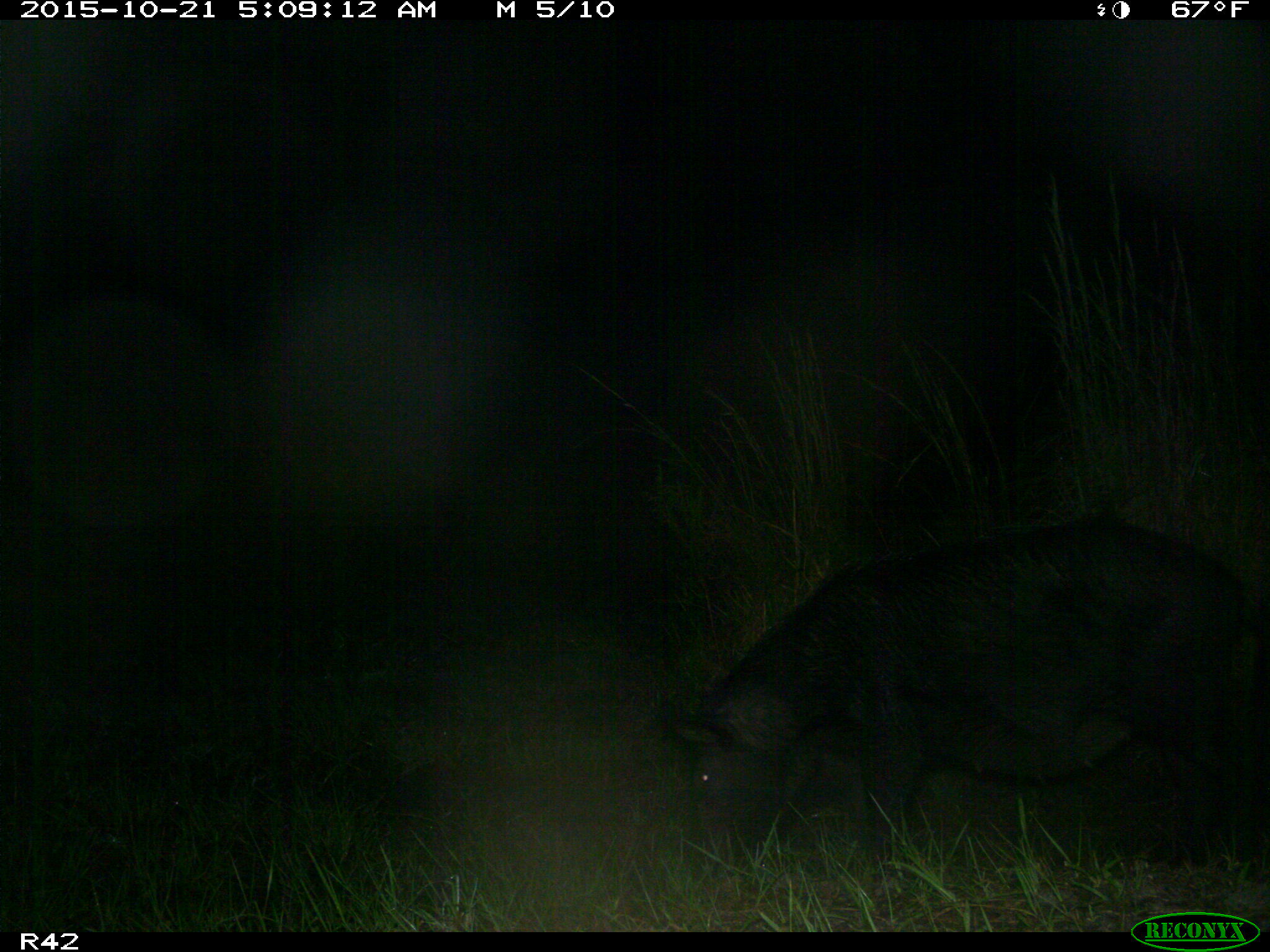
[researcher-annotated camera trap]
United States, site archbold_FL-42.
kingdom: Animalia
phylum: Chordata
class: Mammalia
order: Artiodactyla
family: Suidae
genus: Sus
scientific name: Sus scrofa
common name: wild boar